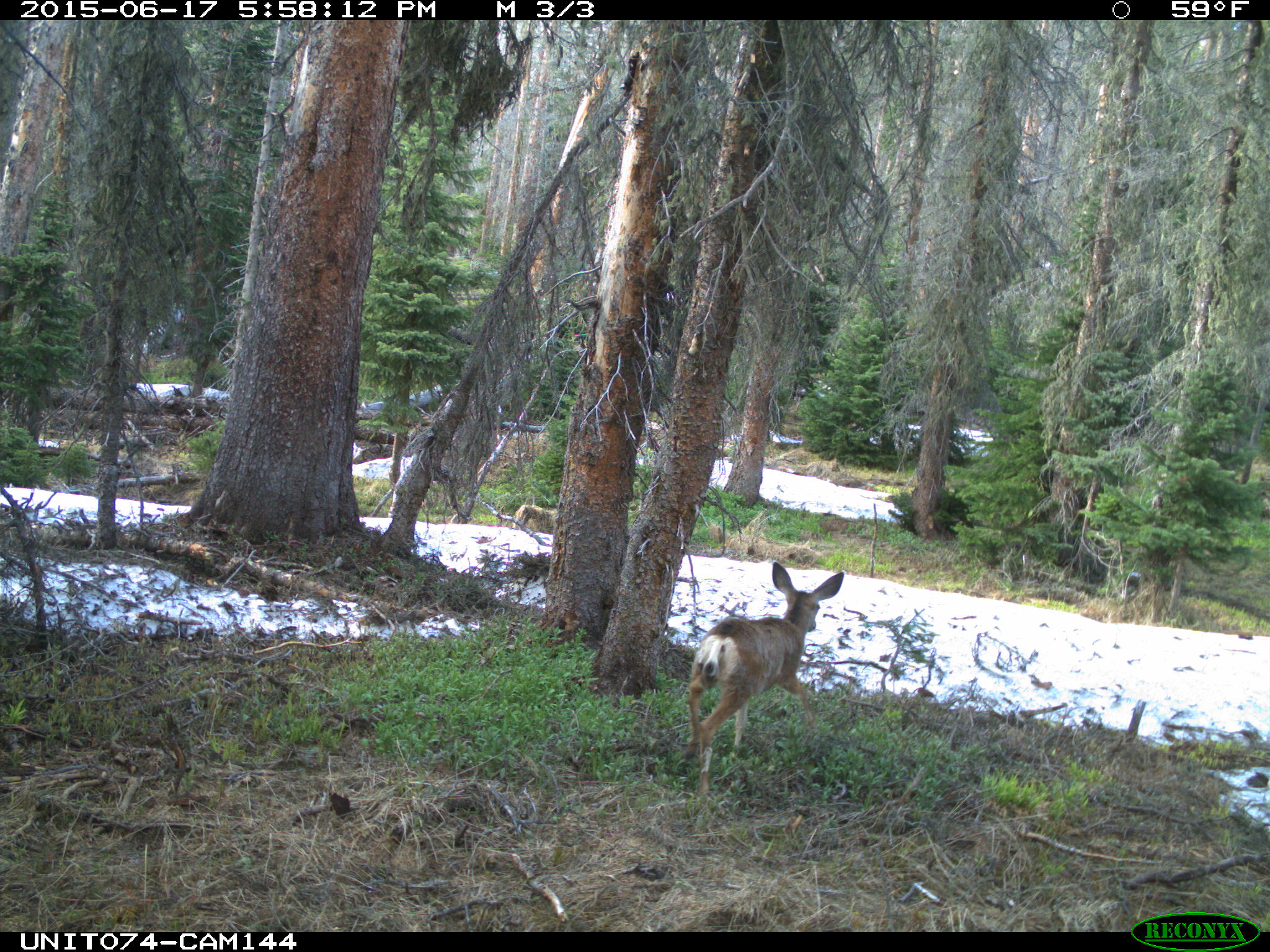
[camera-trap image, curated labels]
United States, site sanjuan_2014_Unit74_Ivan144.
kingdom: Animalia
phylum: Chordata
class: Mammalia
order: Artiodactyla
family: Cervidae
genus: Odocoileus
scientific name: Odocoileus hemionus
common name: mule deer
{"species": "Odocoileus hemionus (mule deer)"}